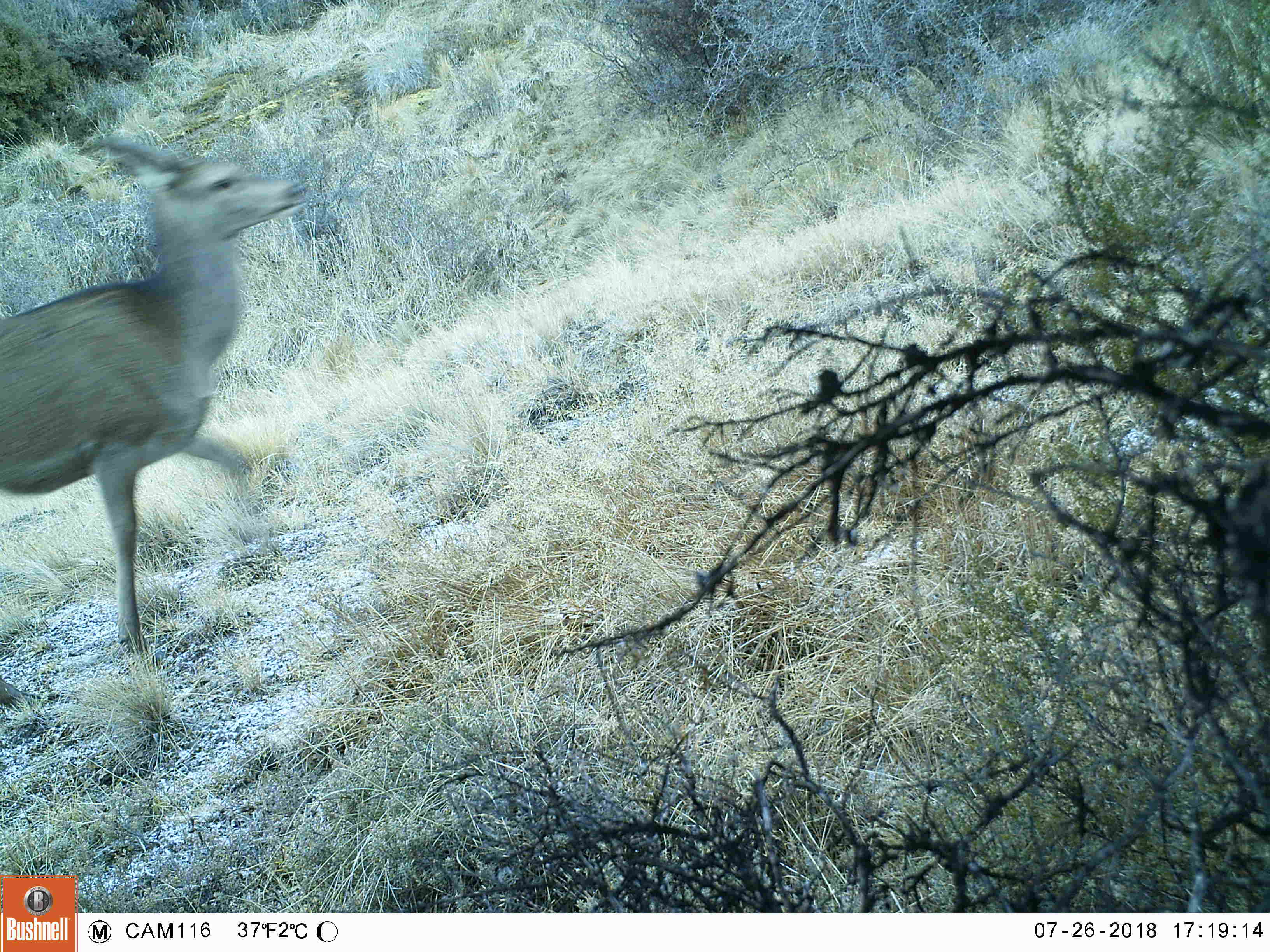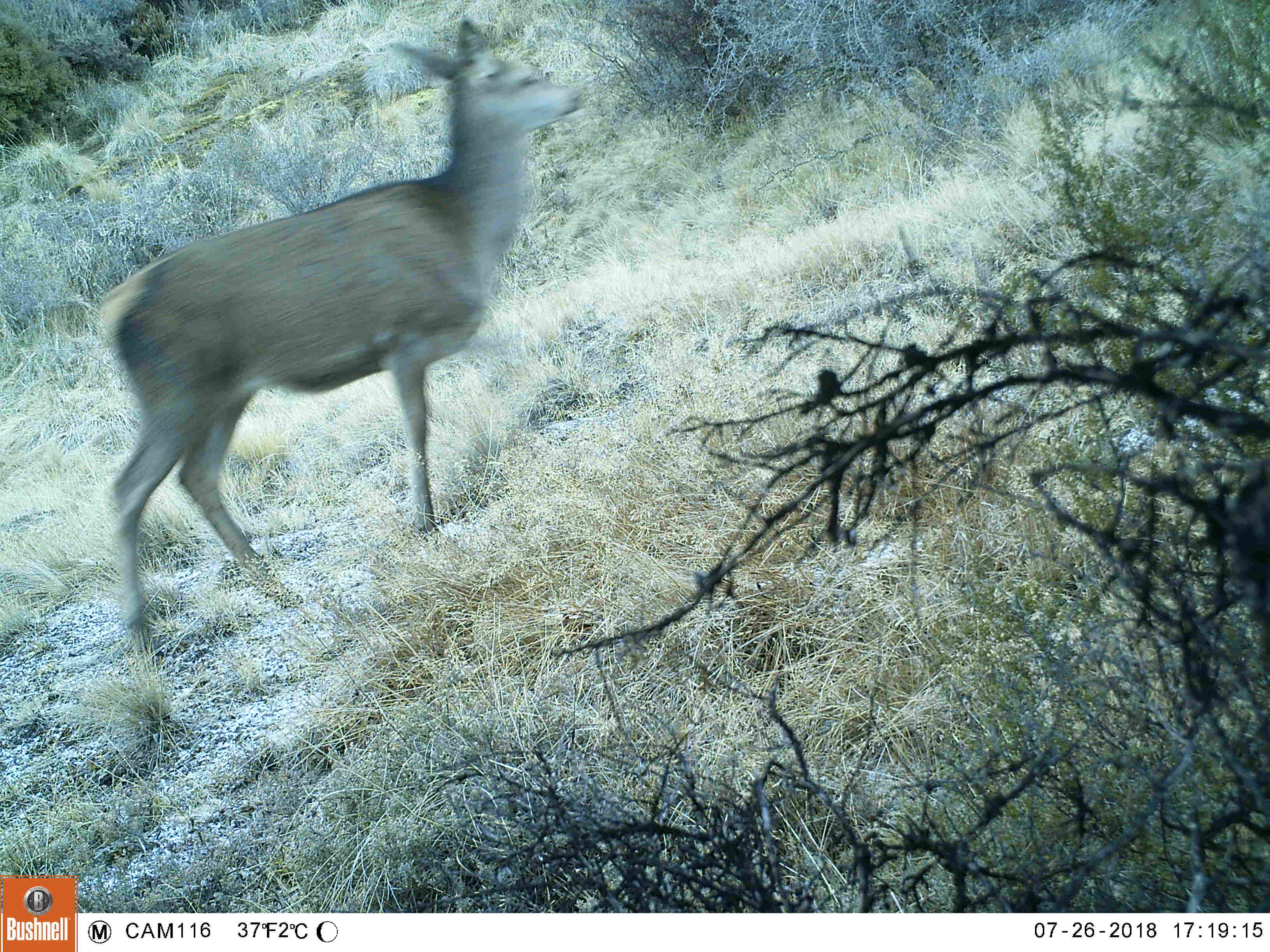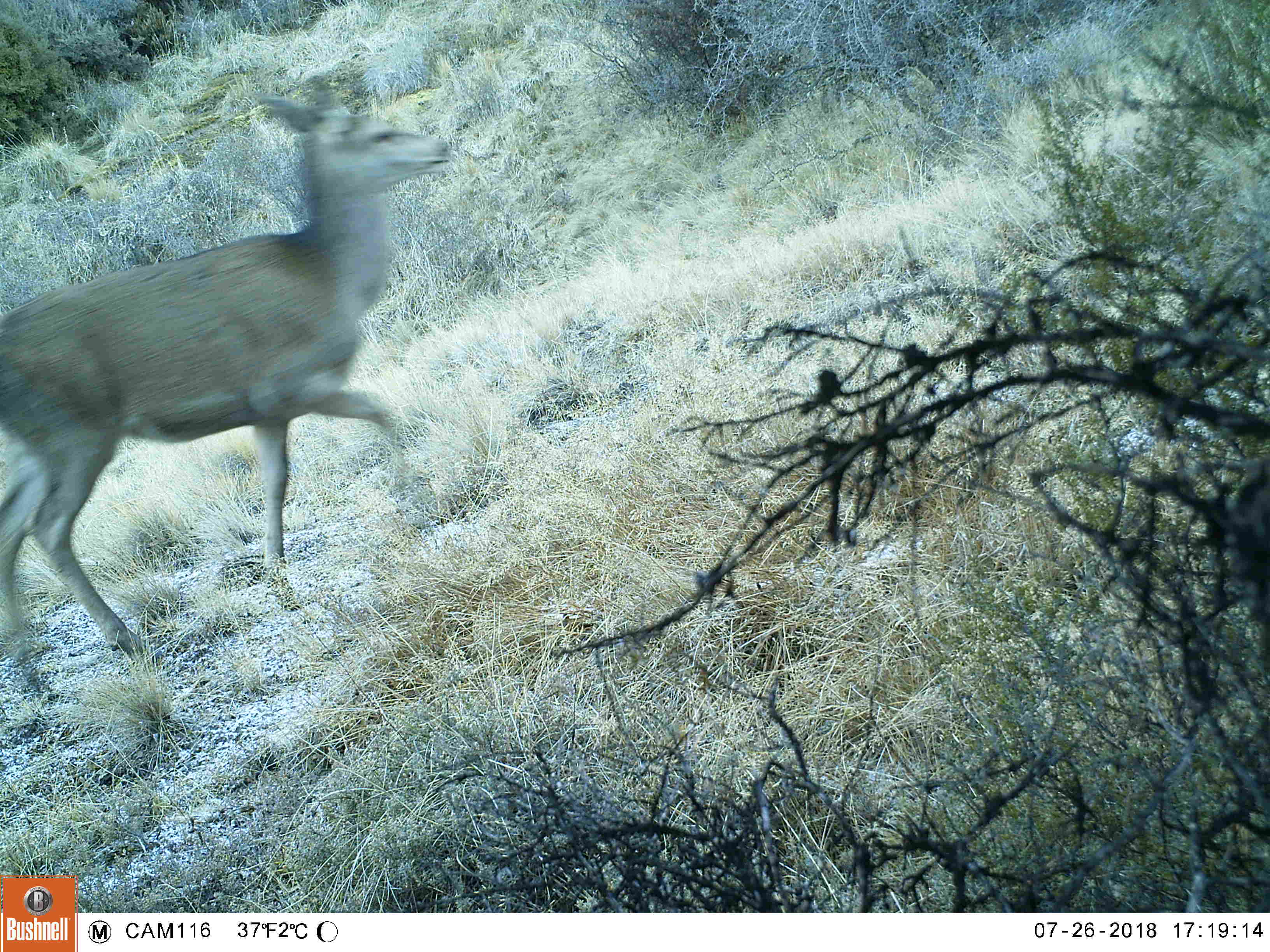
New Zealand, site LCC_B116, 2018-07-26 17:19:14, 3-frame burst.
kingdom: Animalia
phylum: Chordata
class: Mammalia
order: Artiodactyla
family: Cervidae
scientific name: Cervidae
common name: deer